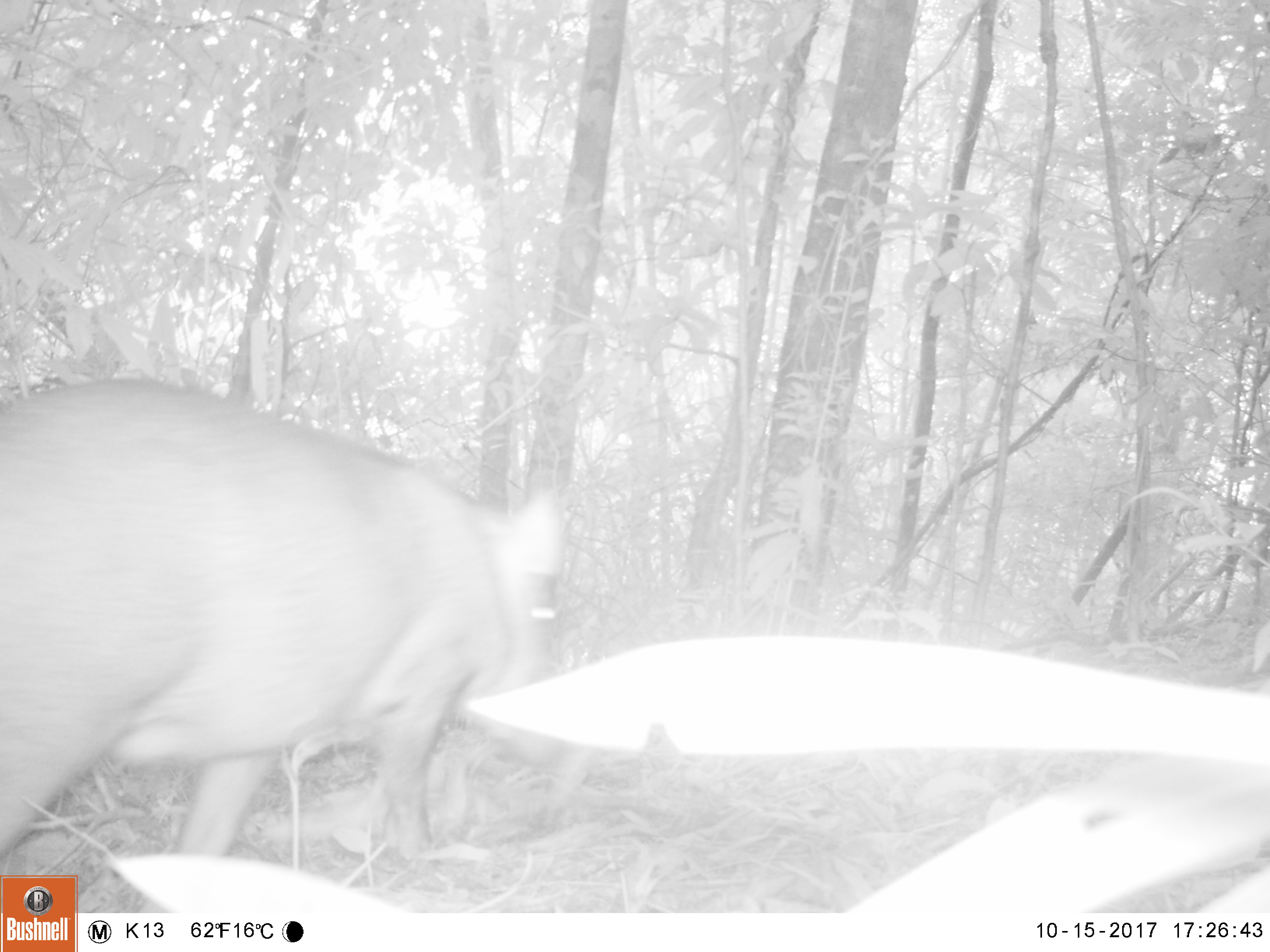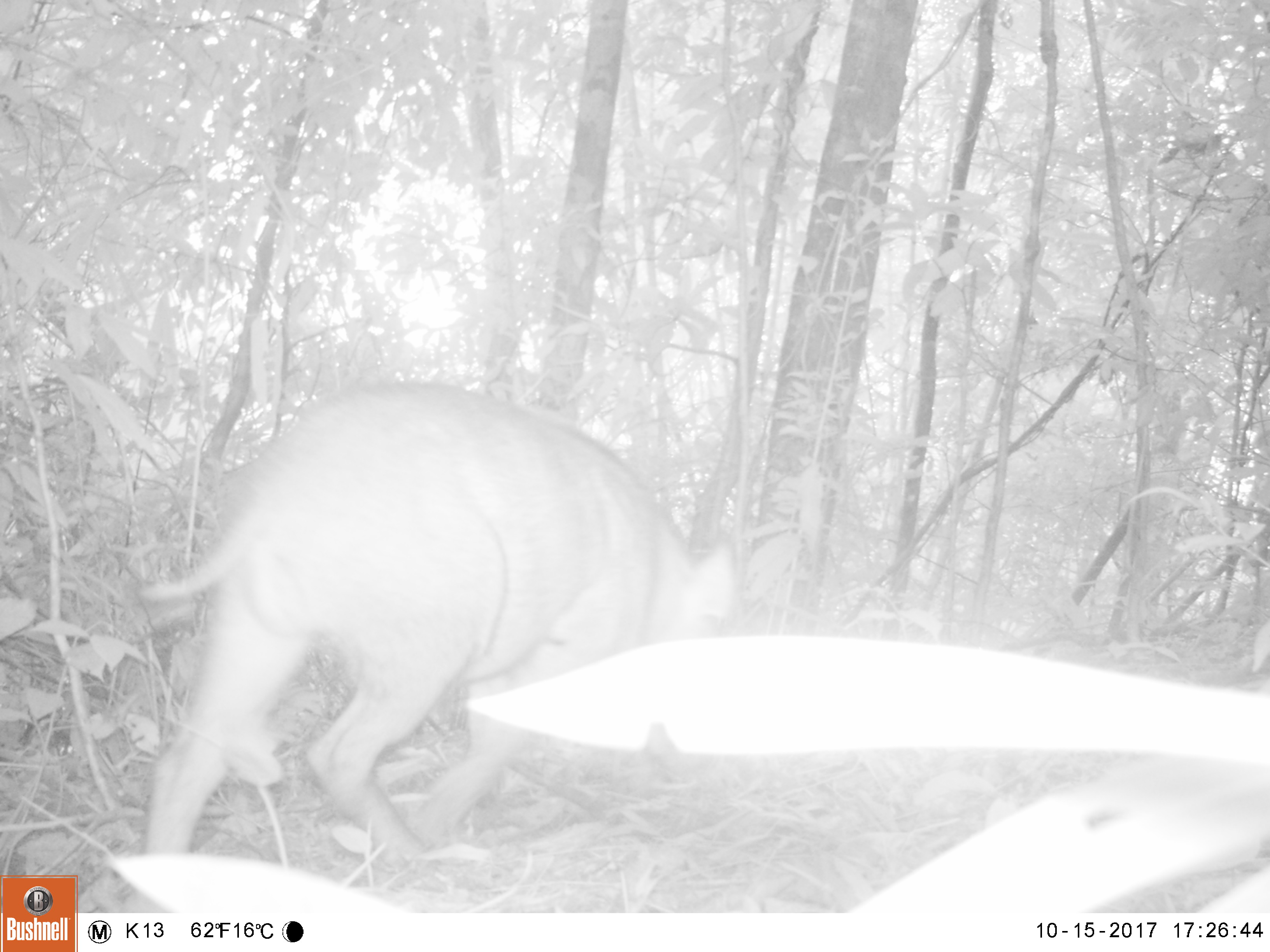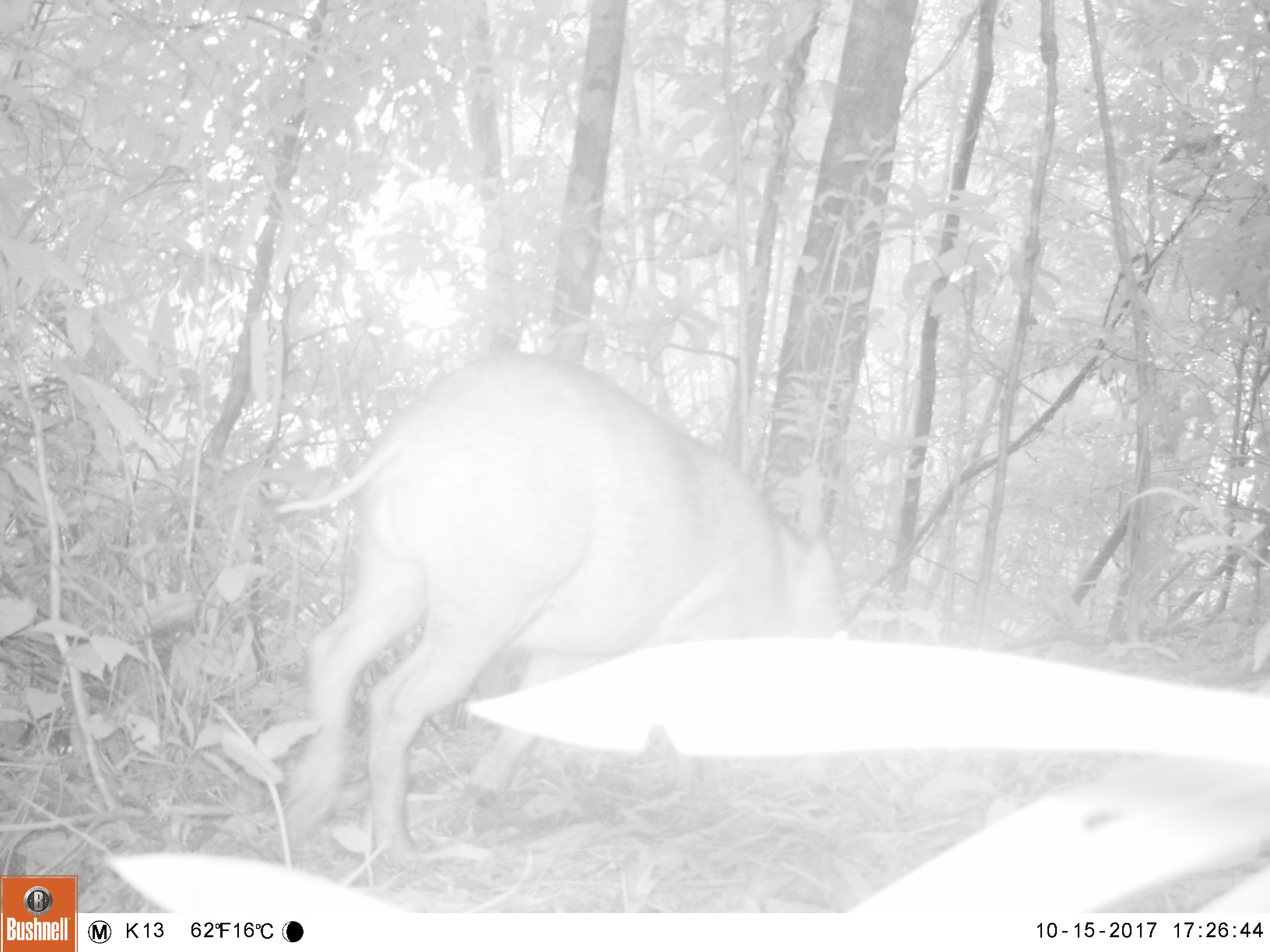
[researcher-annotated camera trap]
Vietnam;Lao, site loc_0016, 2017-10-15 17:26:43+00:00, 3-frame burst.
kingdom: Animalia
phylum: Chordata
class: Mammalia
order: Artiodactyla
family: Suidae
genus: Sus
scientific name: Sus scrofa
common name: eurasian wild pig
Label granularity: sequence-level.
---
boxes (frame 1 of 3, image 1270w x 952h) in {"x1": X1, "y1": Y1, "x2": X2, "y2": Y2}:
eurasian wild pig: {"x1": 0, "y1": 375, "x2": 563, "y2": 913}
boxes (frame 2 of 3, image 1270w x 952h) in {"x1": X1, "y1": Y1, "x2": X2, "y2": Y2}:
eurasian wild pig: {"x1": 135, "y1": 380, "x2": 737, "y2": 854}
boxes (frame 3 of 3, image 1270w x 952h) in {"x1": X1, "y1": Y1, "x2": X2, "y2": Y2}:
eurasian wild pig: {"x1": 274, "y1": 348, "x2": 846, "y2": 863}